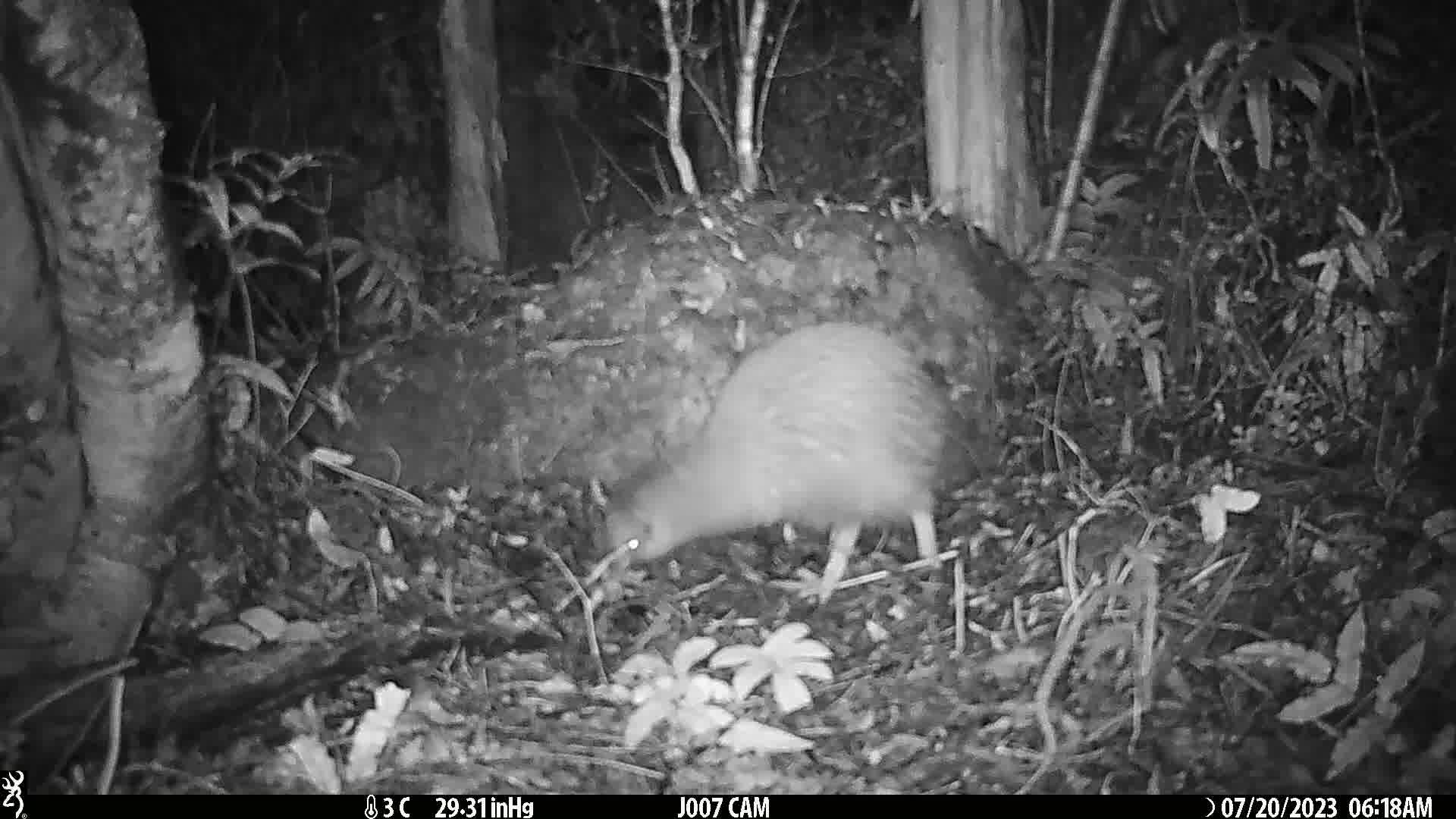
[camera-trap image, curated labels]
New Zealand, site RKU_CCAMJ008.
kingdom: Animalia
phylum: Chordata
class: Aves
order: Apterygiformes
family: Apterygidae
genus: Apteryx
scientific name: Apteryx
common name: kiwi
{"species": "kiwi (Apteryx)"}